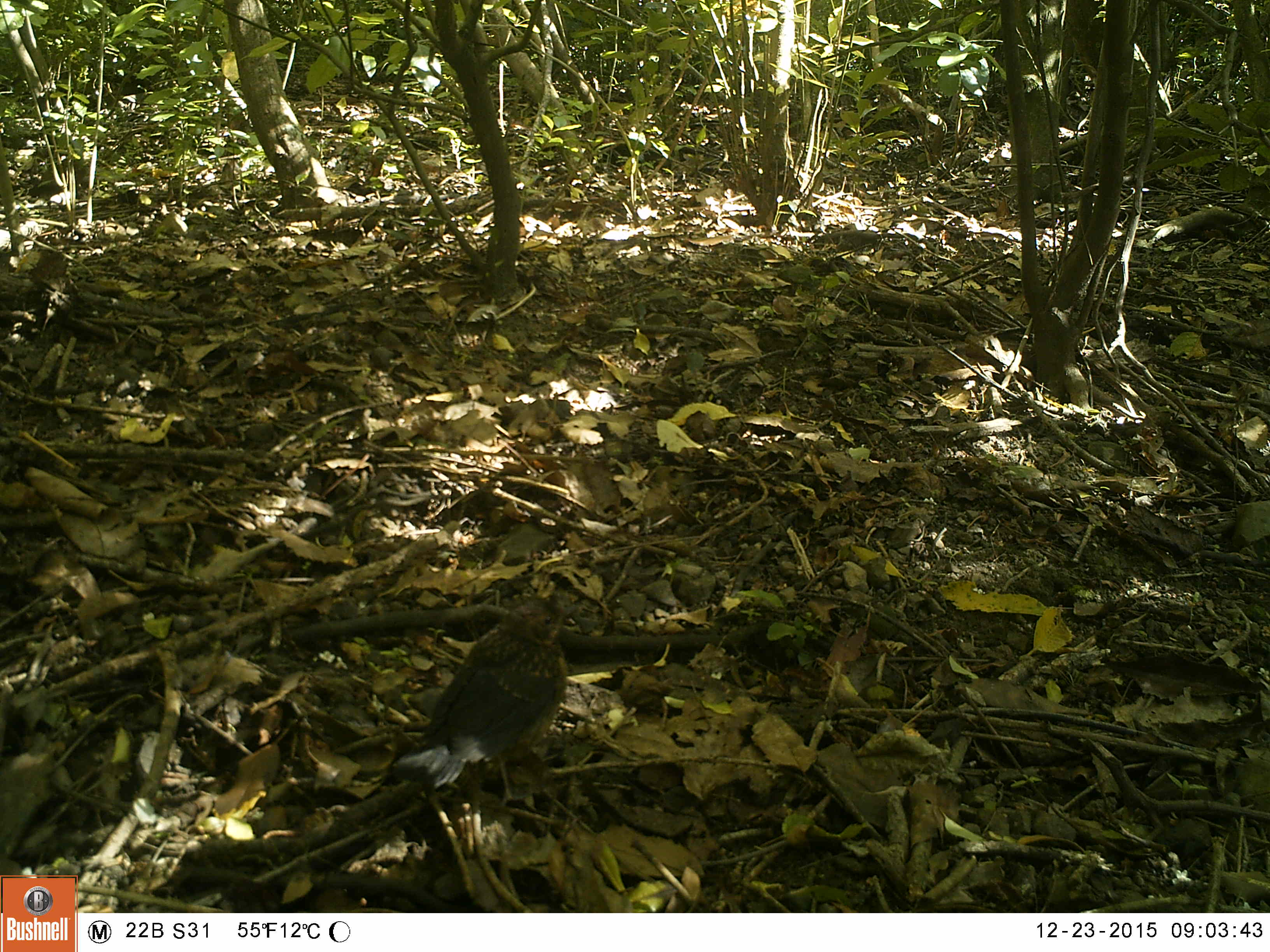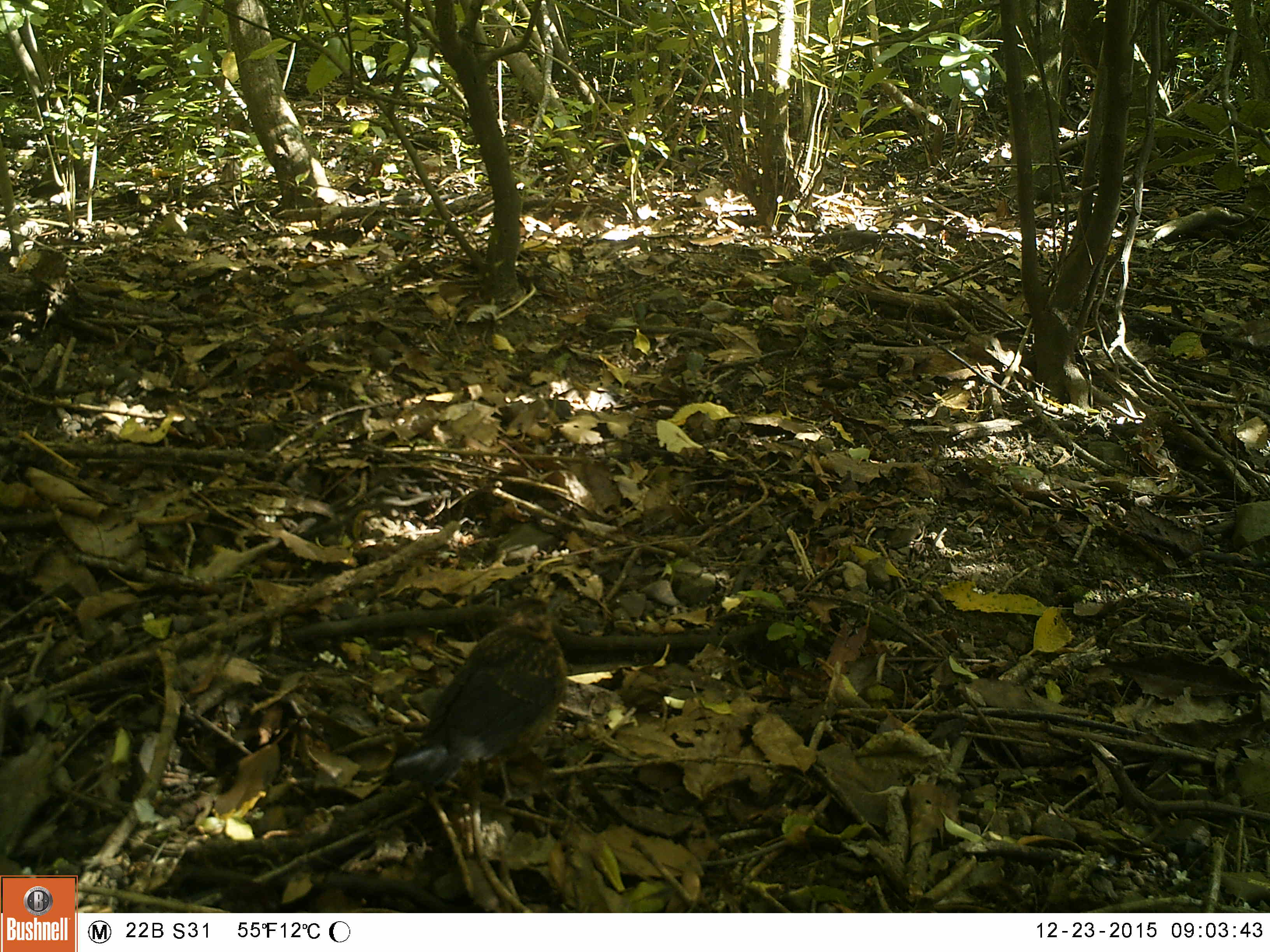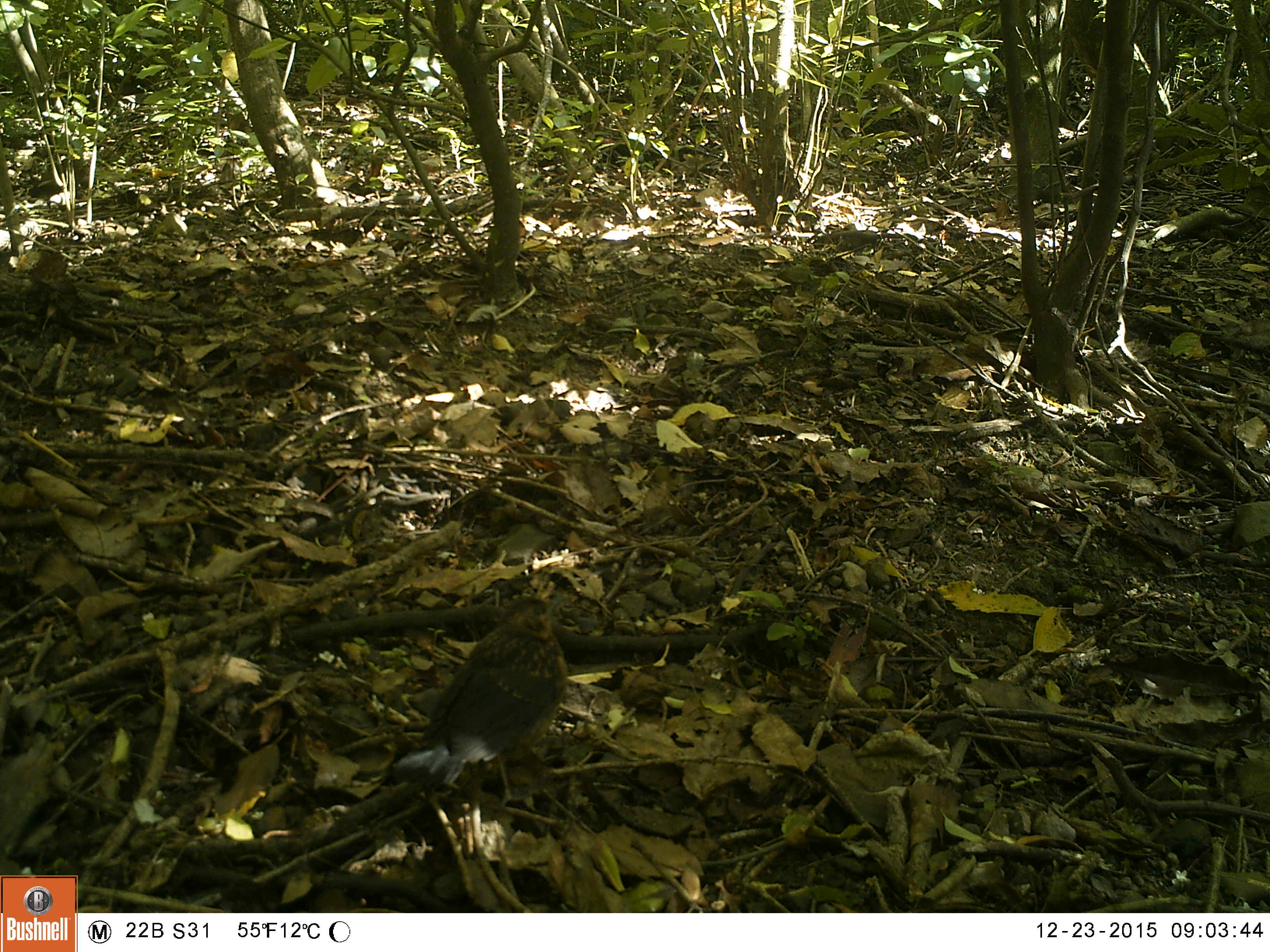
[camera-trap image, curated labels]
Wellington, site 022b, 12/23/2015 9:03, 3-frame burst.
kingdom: Animalia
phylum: Chordata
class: Aves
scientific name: Aves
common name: bird